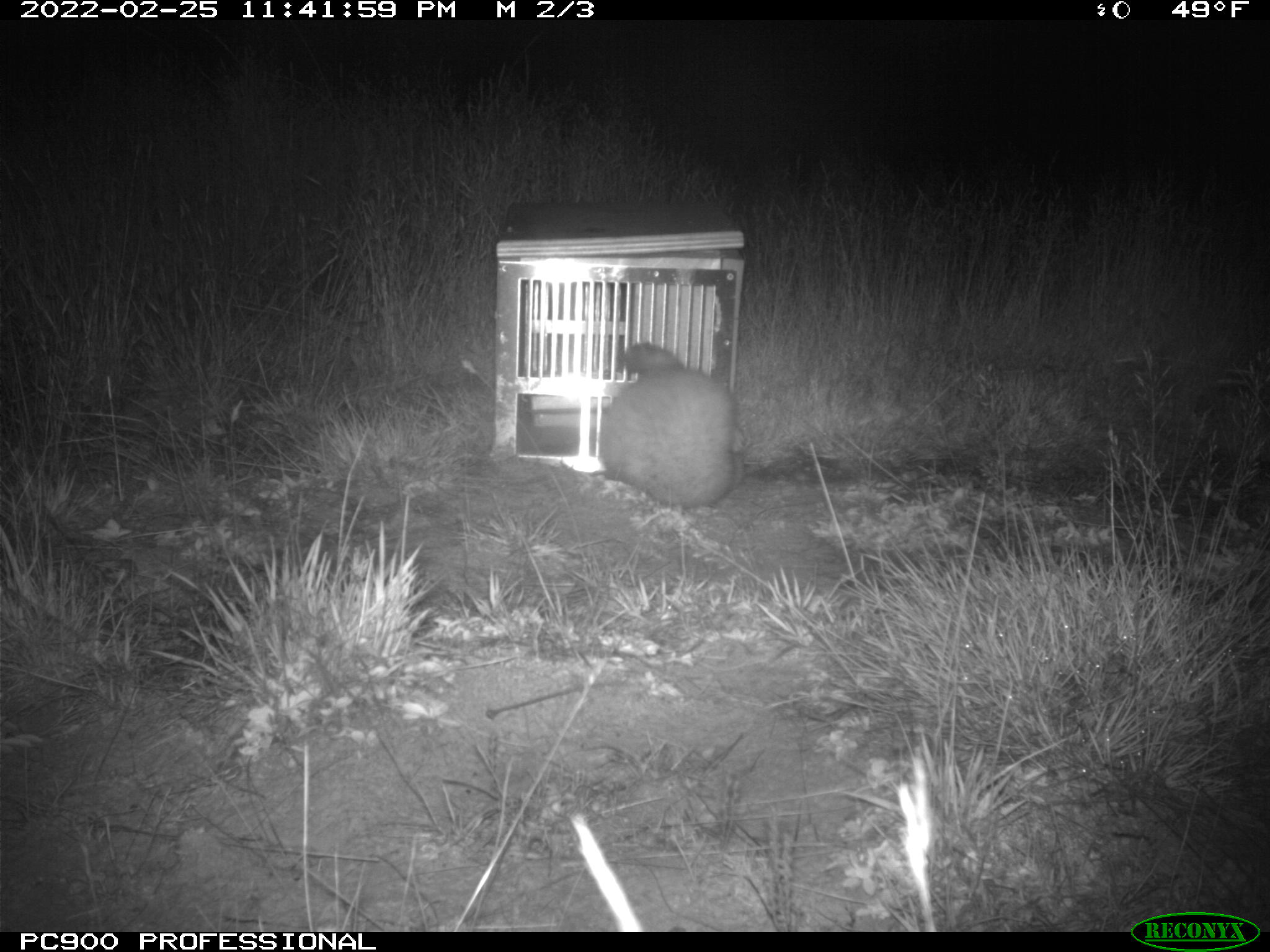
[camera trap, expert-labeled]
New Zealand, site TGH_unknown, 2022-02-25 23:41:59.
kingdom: Animalia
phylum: Chordata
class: Mammalia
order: Carnivora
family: Mustelidae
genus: Mustela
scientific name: Mustela furo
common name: ferret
Ferret (Mustela furo).